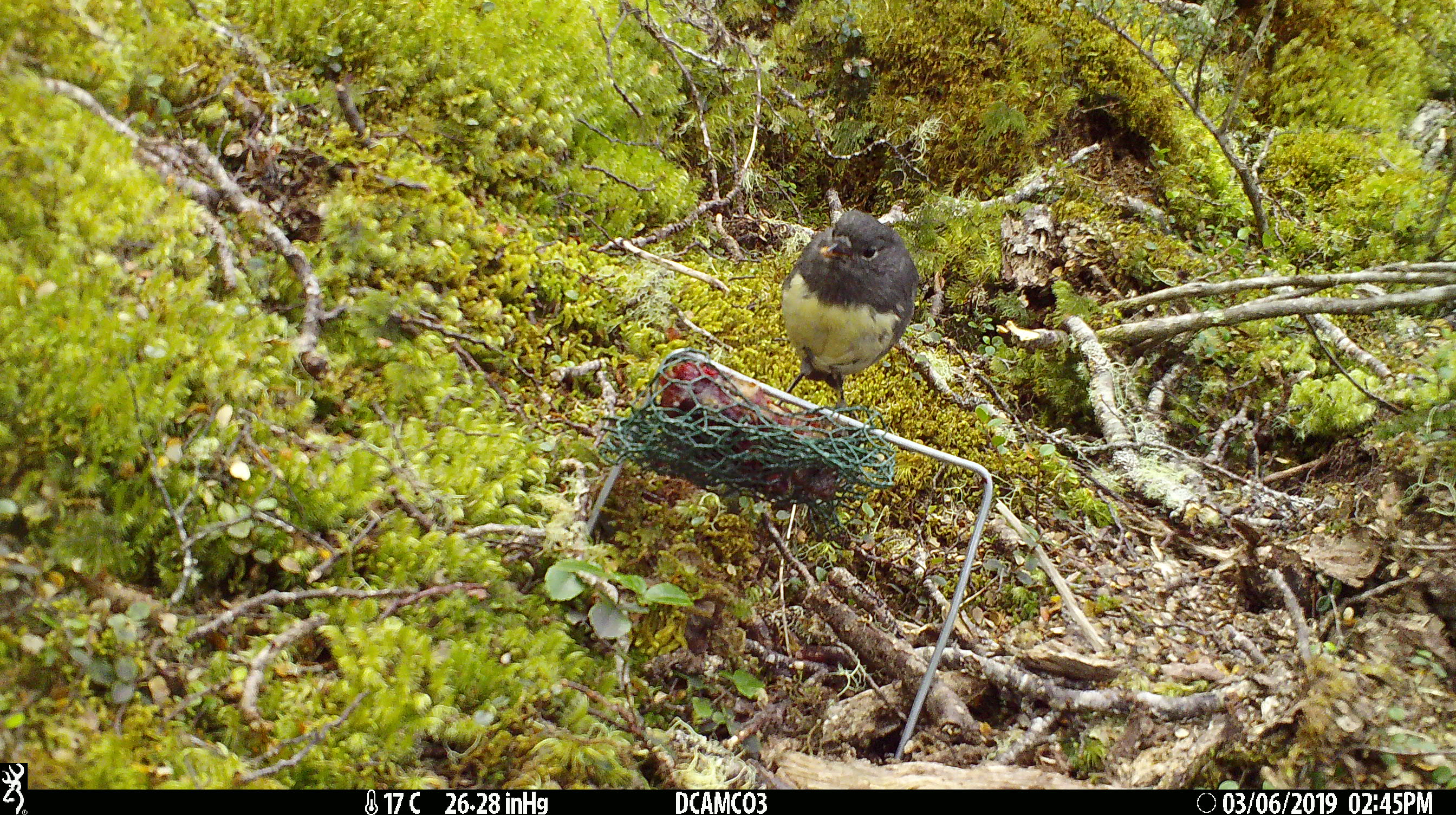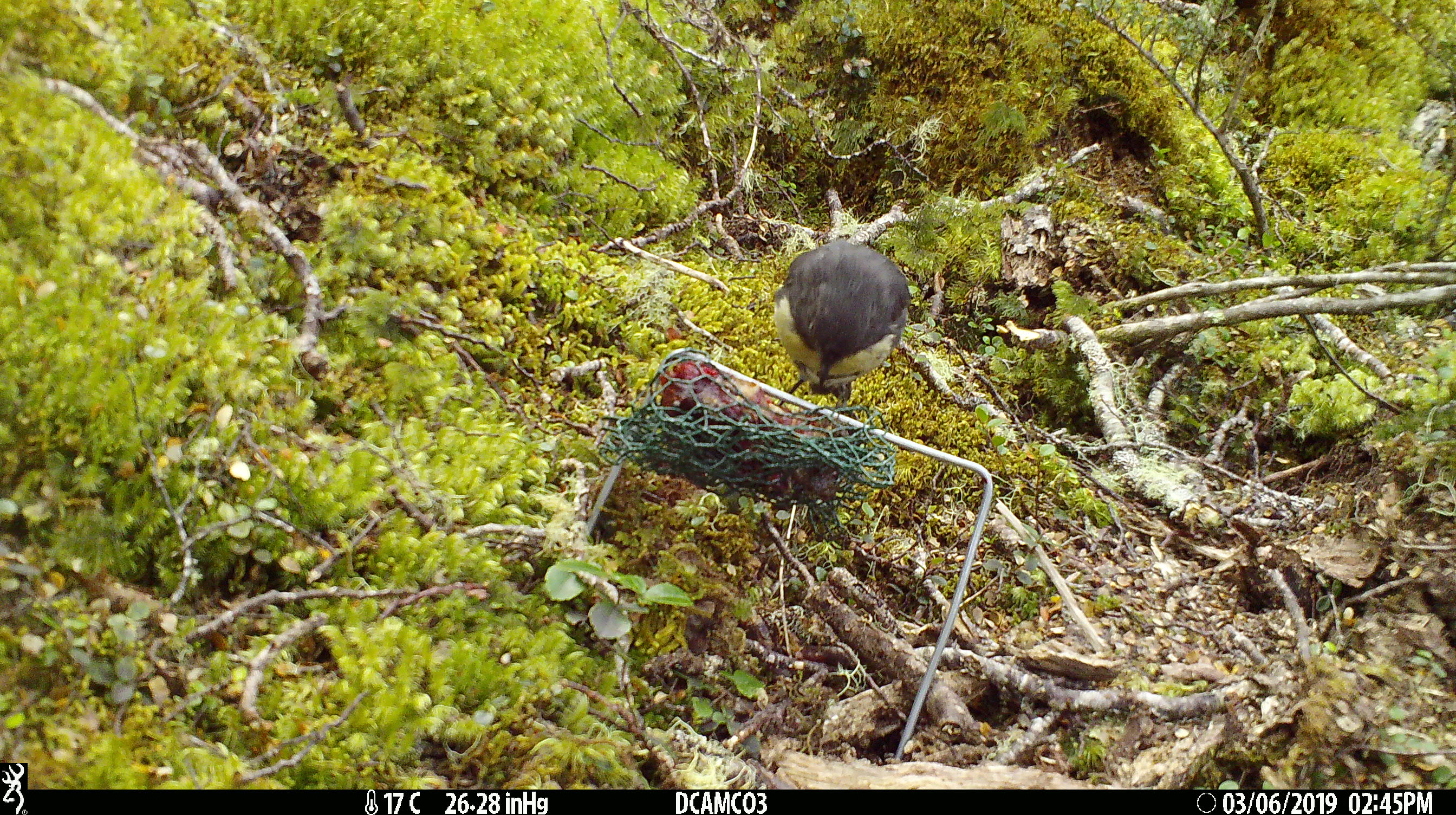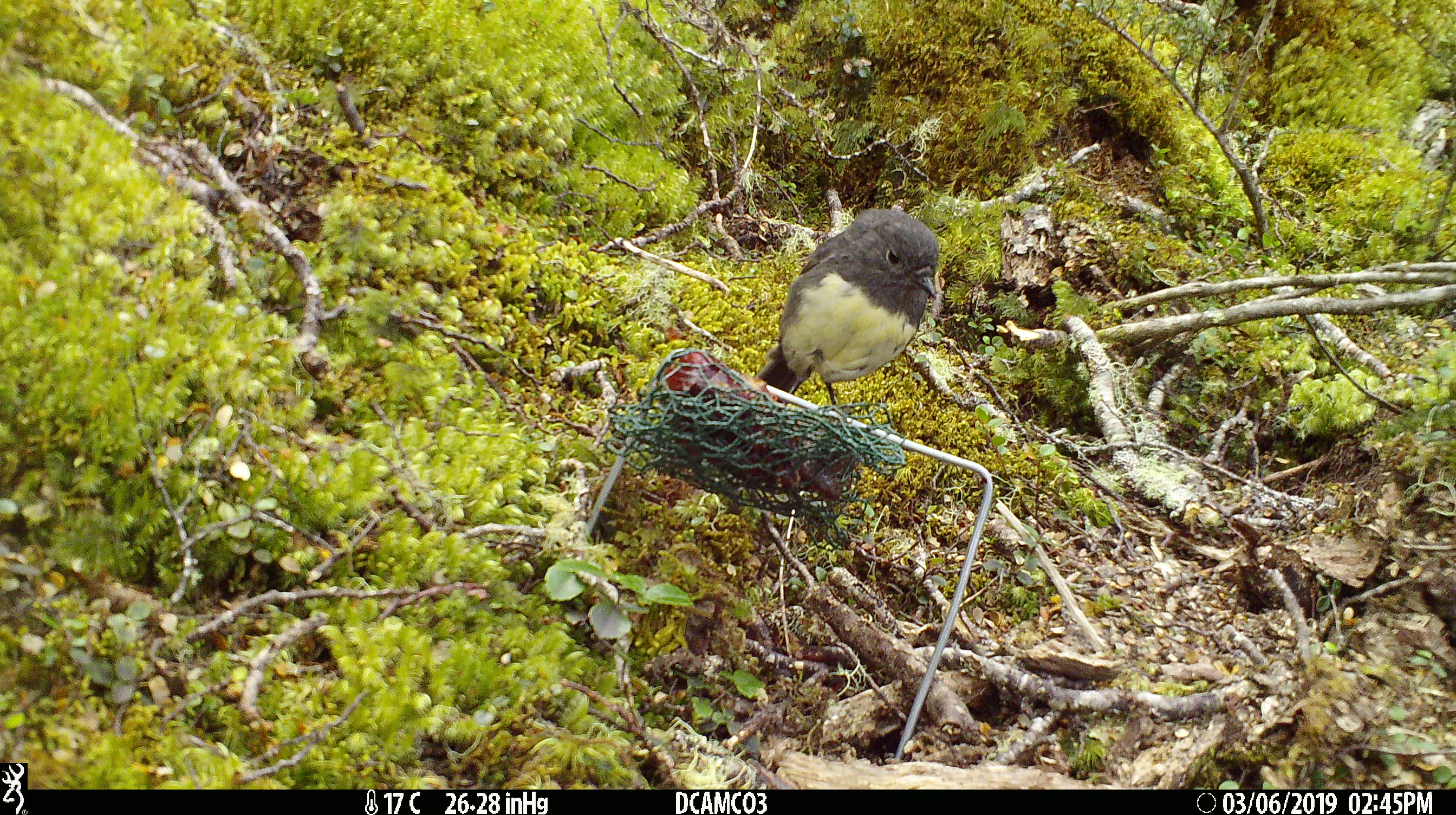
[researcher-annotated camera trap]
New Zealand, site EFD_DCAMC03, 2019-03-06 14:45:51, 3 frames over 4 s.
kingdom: Animalia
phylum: Chordata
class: Aves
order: Passeriformes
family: Petroicidae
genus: Petroica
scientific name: Petroica australis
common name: new zealand robin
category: robin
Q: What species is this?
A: Robin (new zealand robin) (Petroica australis).